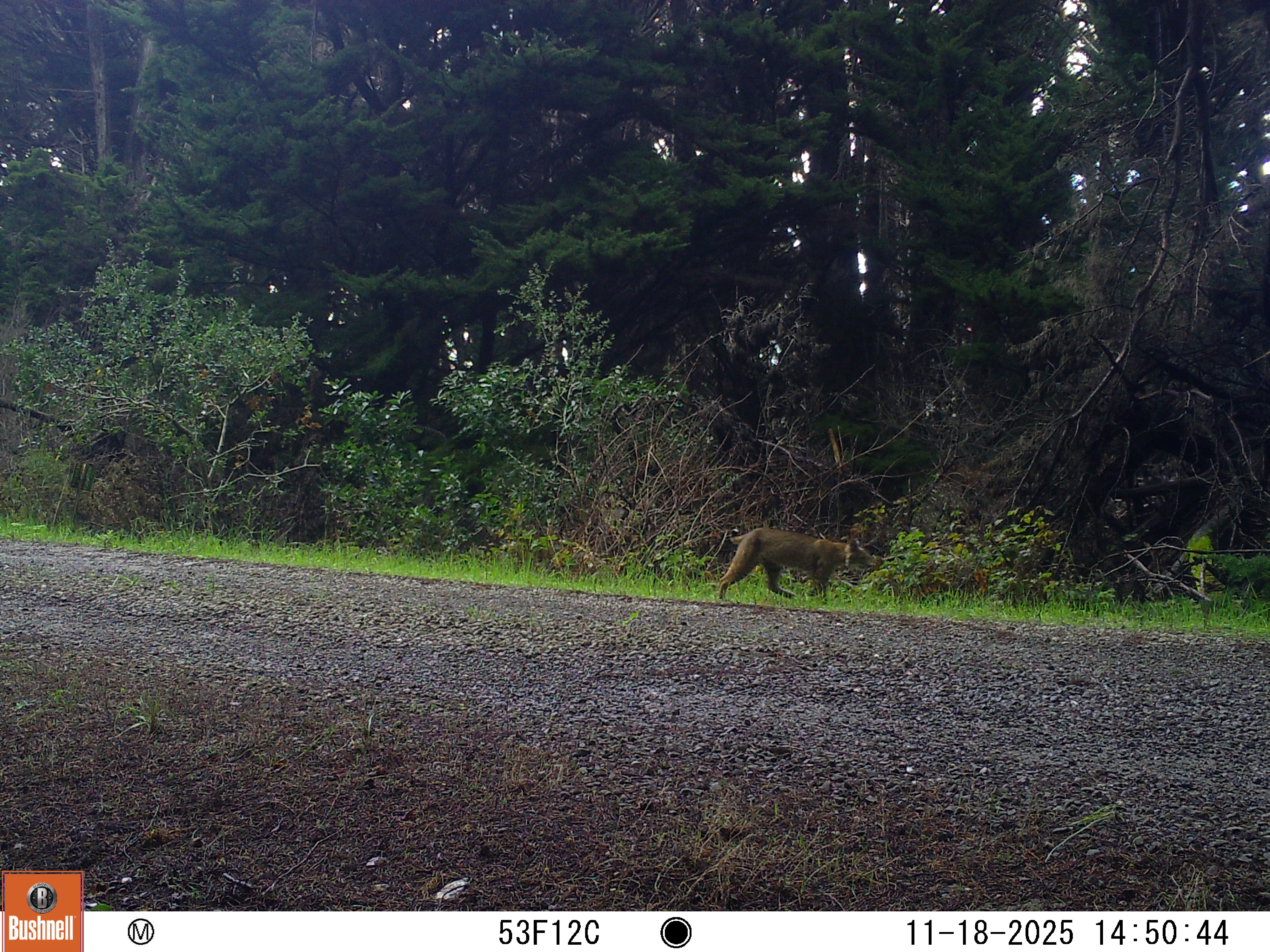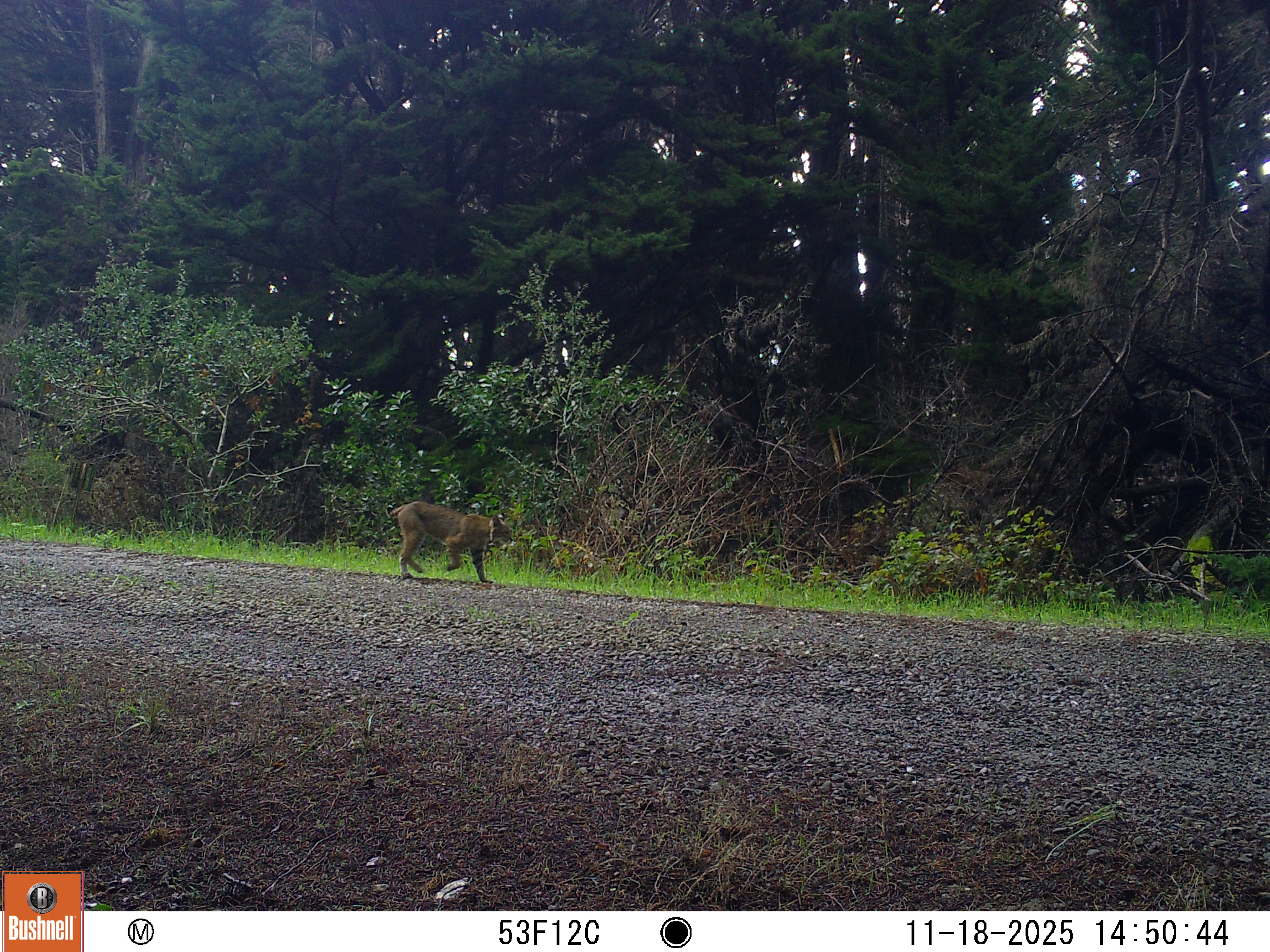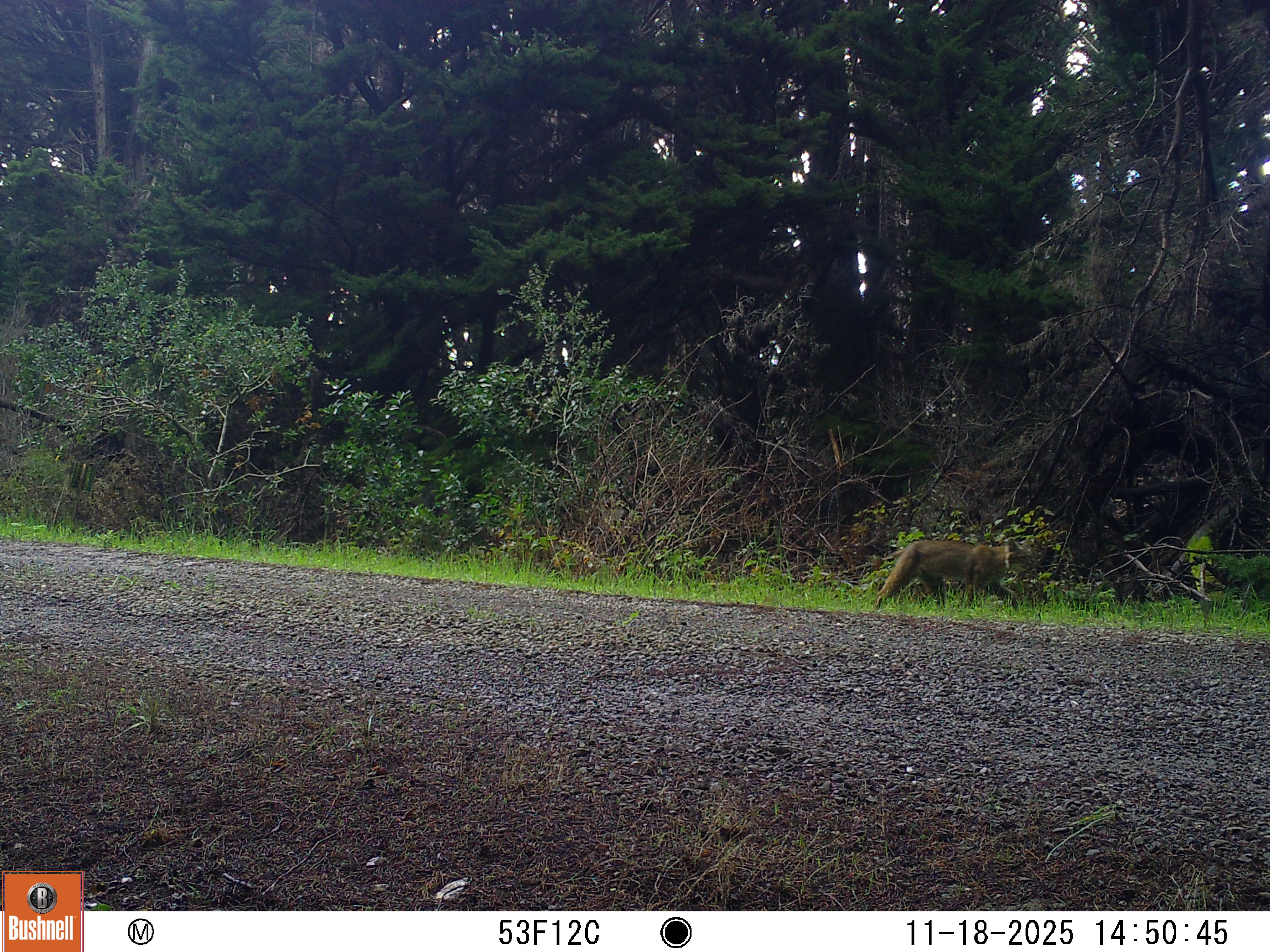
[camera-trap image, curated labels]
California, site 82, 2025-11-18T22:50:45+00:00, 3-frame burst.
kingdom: Animalia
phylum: Chordata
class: Mammalia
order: Carnivora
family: Felidae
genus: Lynx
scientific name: Lynx rufus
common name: bobcat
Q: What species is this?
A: Bobcat (Lynx rufus).